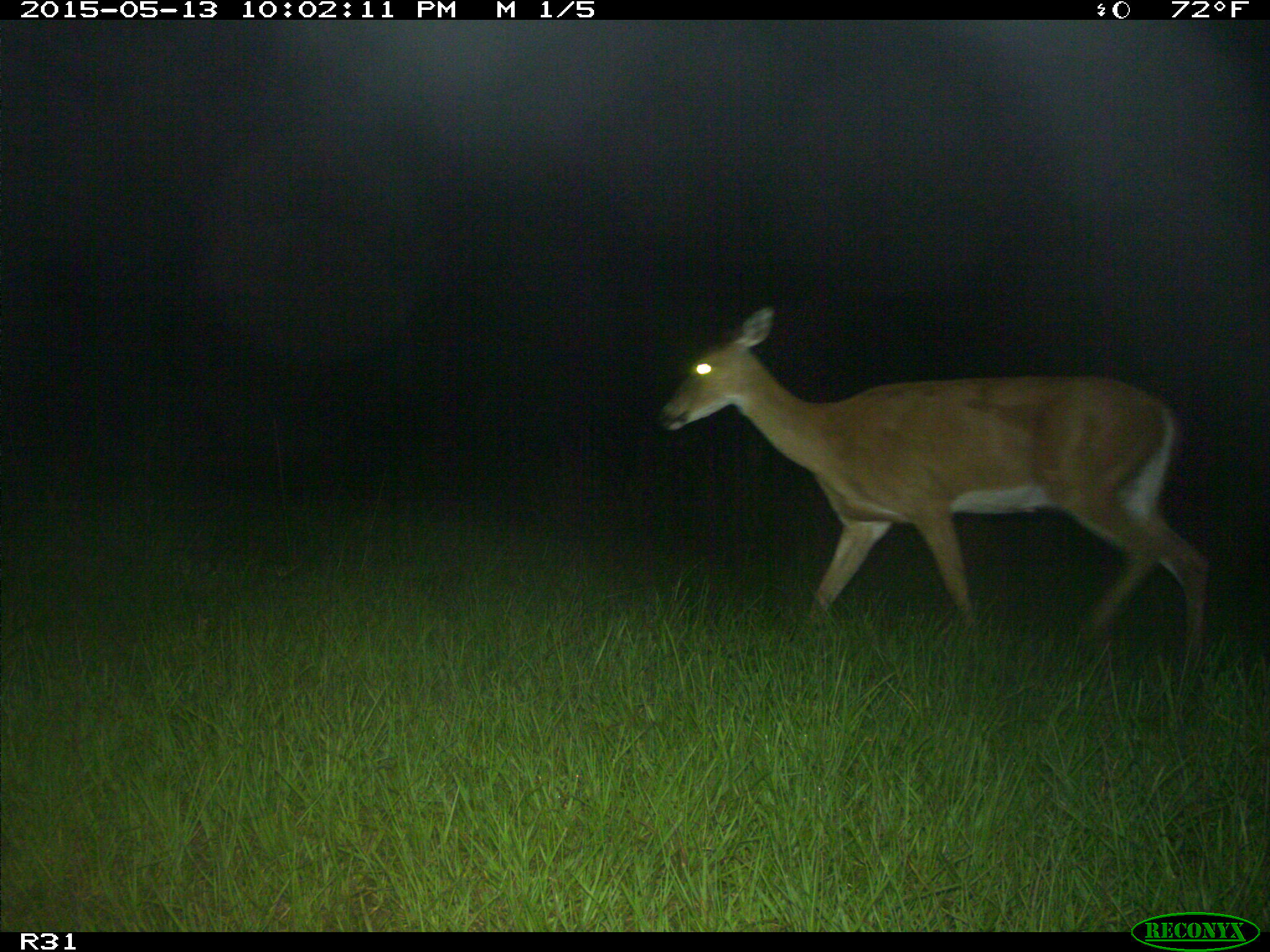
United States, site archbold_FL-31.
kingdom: Animalia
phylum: Chordata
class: Mammalia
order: Artiodactyla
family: Cervidae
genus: Odocoileus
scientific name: Odocoileus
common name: deer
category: unidentified deer